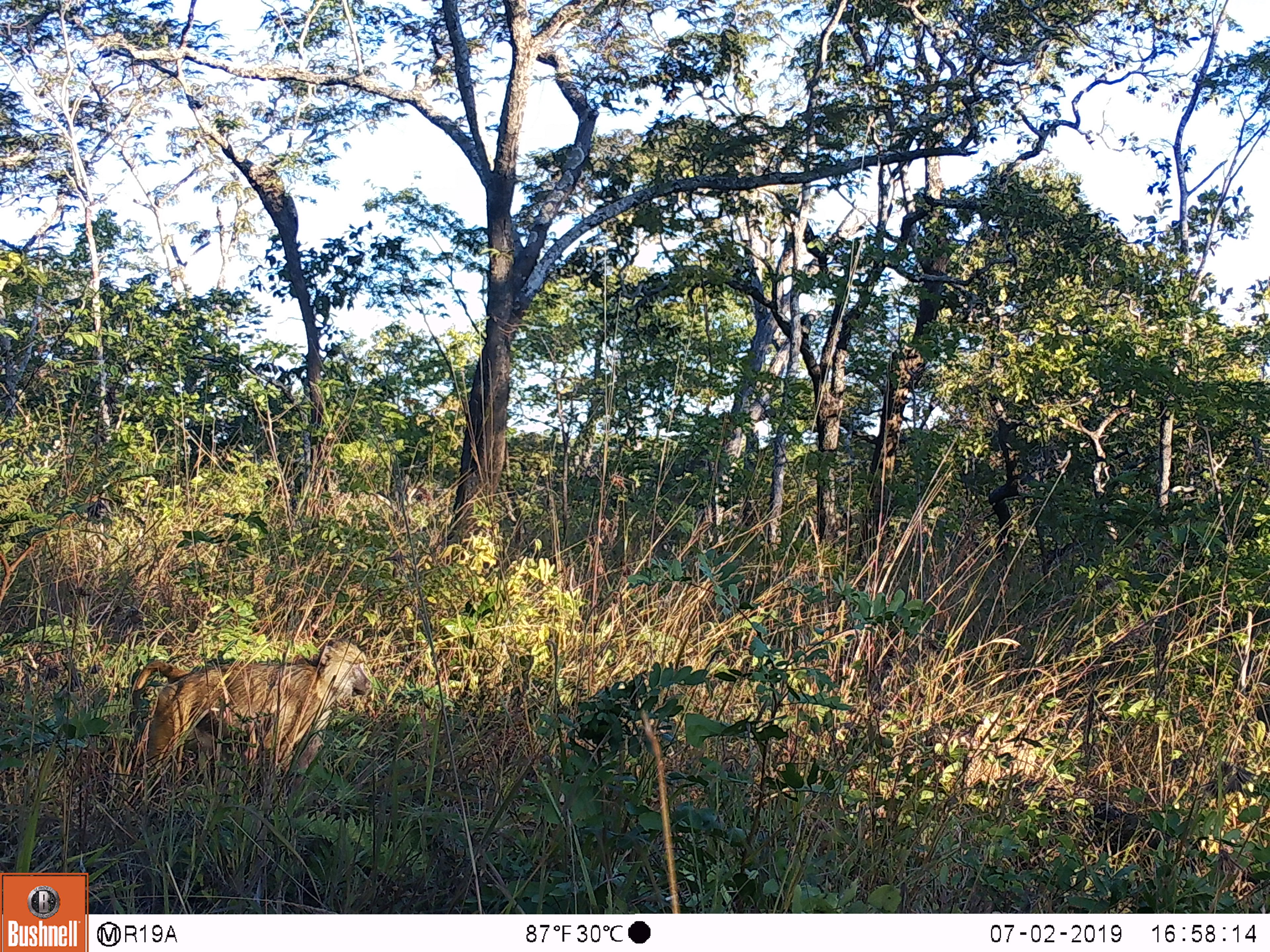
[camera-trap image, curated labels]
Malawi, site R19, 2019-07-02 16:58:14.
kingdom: Animalia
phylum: Chordata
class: Mammalia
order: Primates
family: Cercopithecidae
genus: Papio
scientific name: Papio cynocephalus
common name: yellow baboon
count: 1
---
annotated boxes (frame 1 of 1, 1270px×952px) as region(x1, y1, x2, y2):
yellow baboon: region(110, 637, 396, 817)